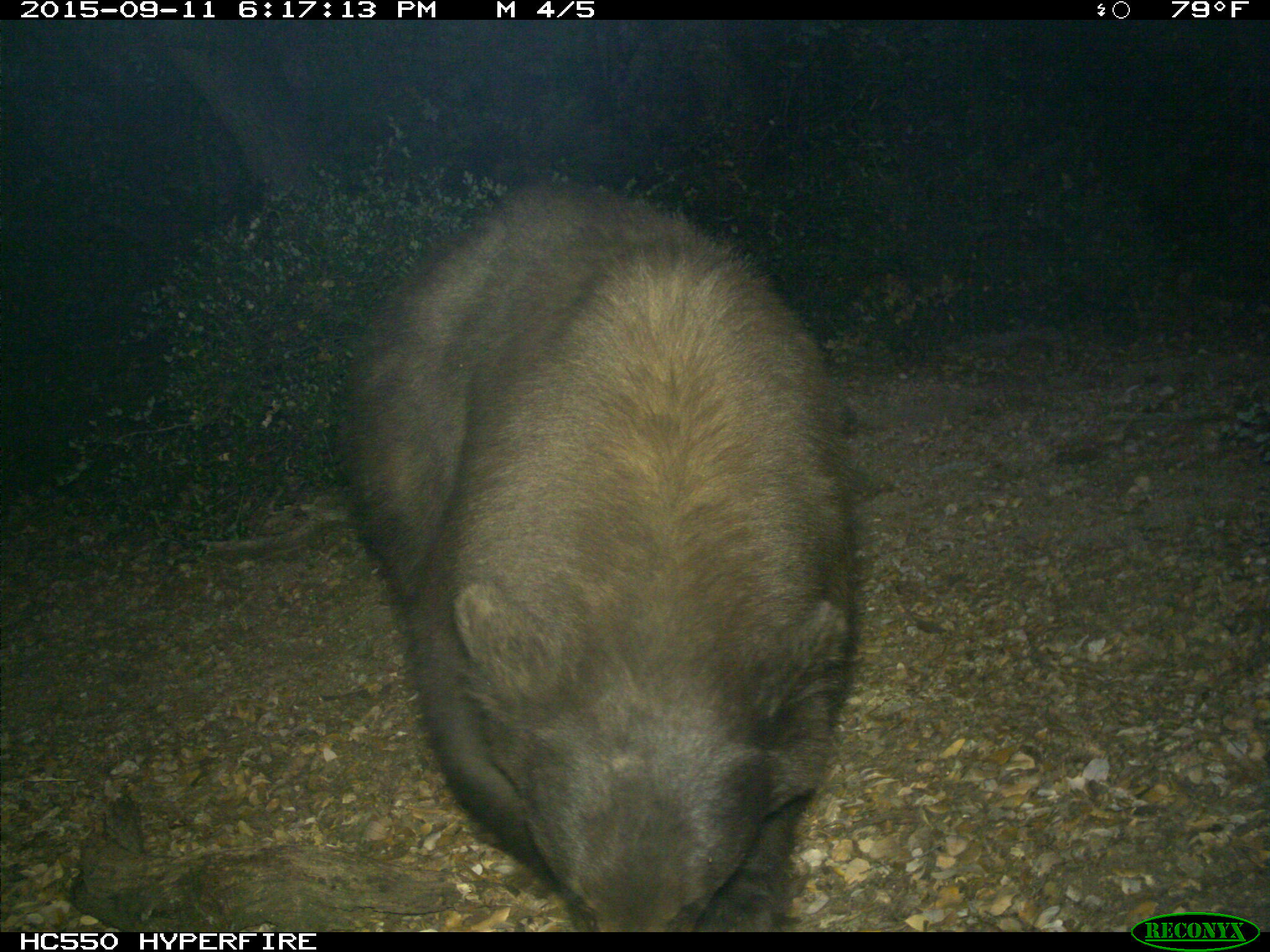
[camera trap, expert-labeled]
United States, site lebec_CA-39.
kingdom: Animalia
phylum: Chordata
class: Mammalia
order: Carnivora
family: Ursidae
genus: Ursus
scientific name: Ursus americanus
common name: american black bear